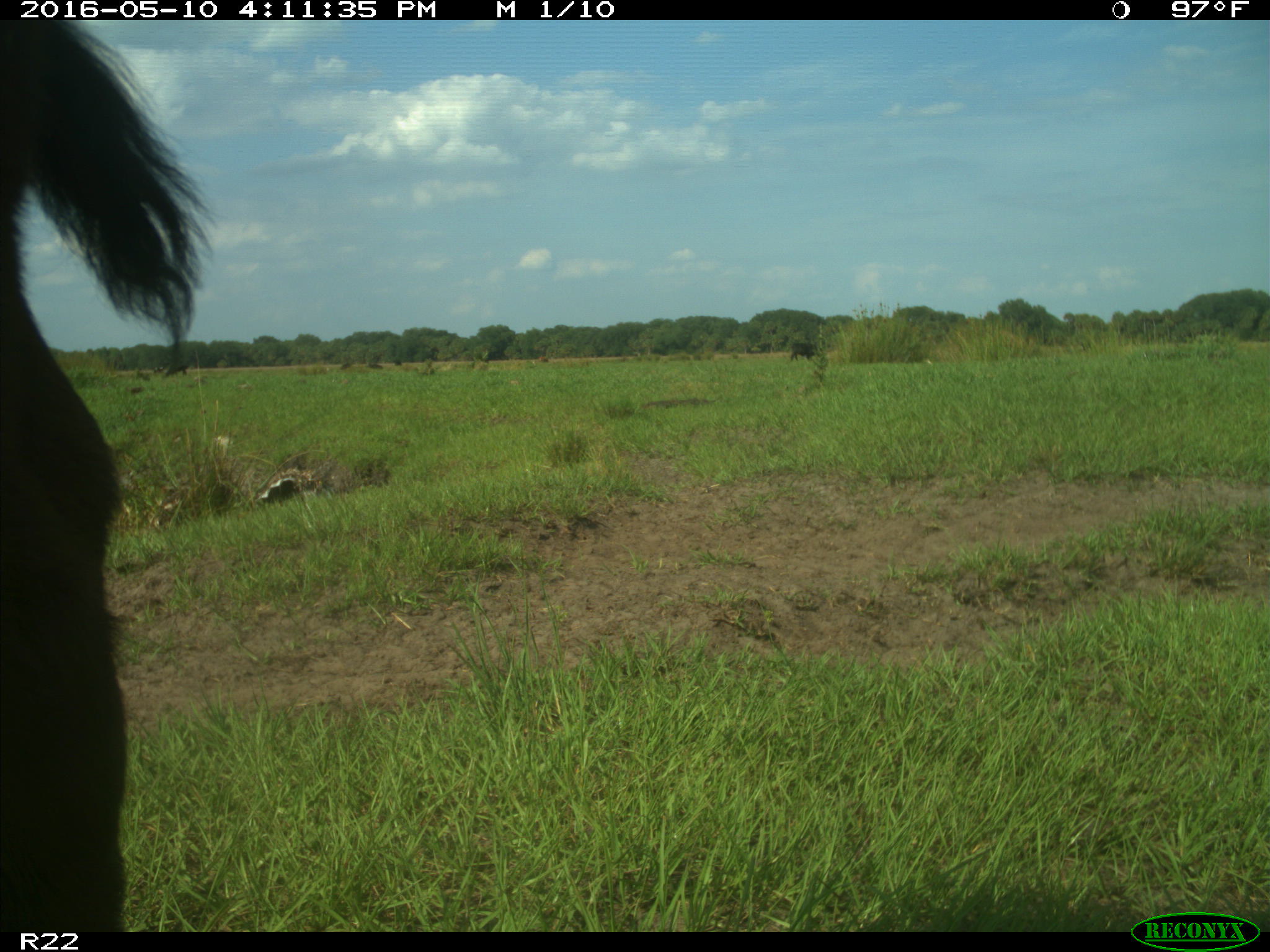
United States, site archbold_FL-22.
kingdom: Animalia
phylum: Chordata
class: Mammalia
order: Artiodactyla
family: Bovidae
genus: Bos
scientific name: Bos taurus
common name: domestic cow